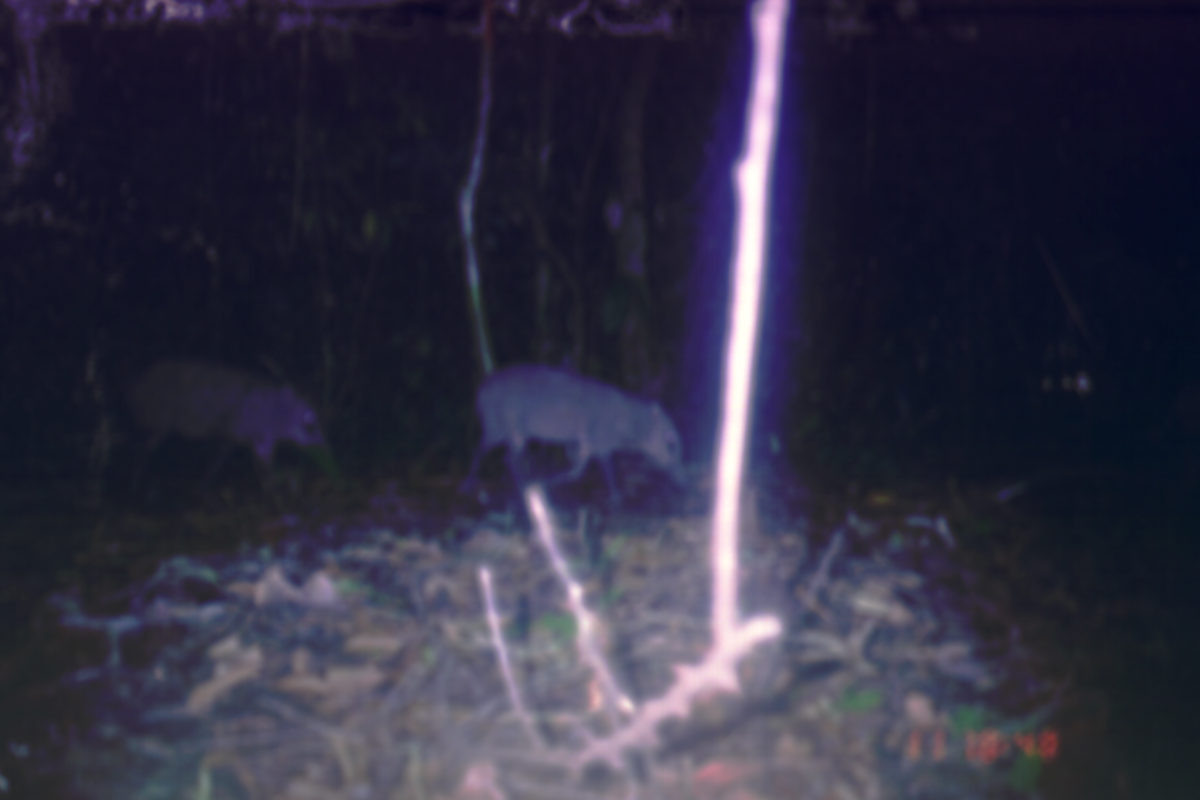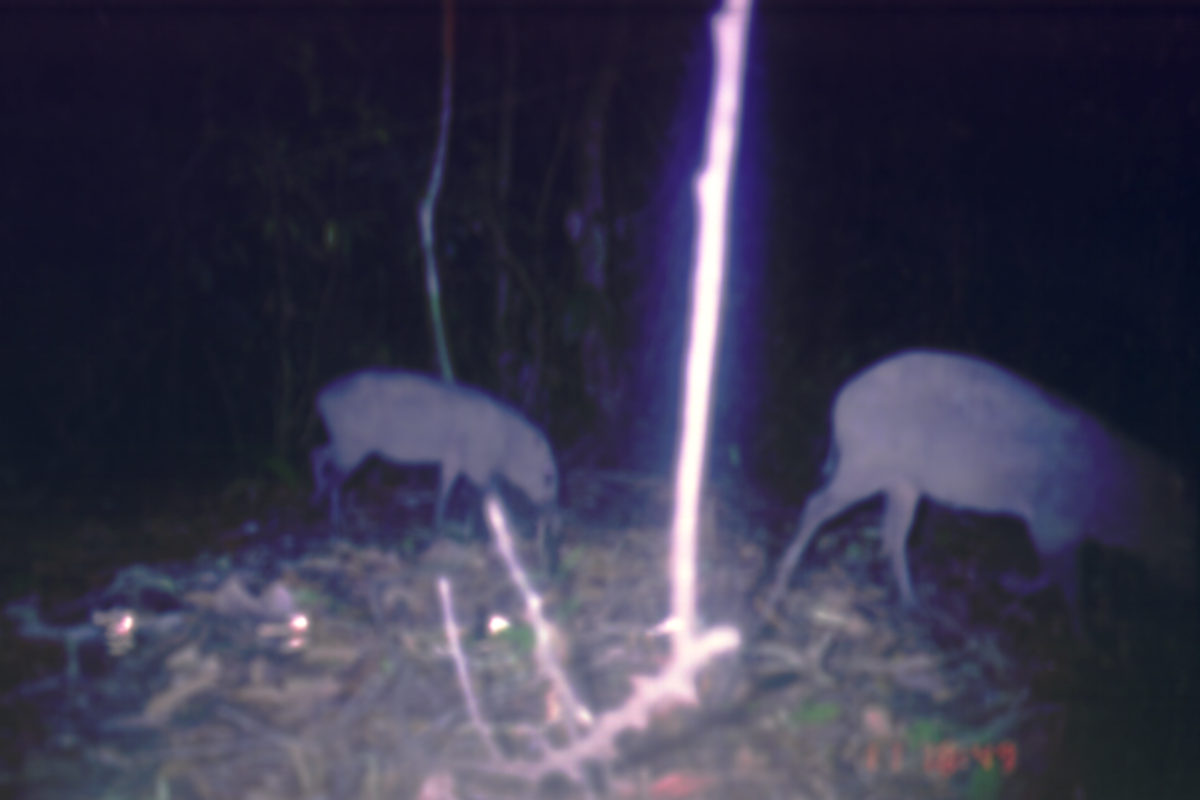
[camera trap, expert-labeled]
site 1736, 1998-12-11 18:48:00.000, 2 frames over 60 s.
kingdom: Animalia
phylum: Chordata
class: Mammalia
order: Artiodactyla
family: Suidae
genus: Sus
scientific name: Sus scrofa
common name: wild boar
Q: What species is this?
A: Sus scrofa (wild boar).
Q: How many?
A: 2.